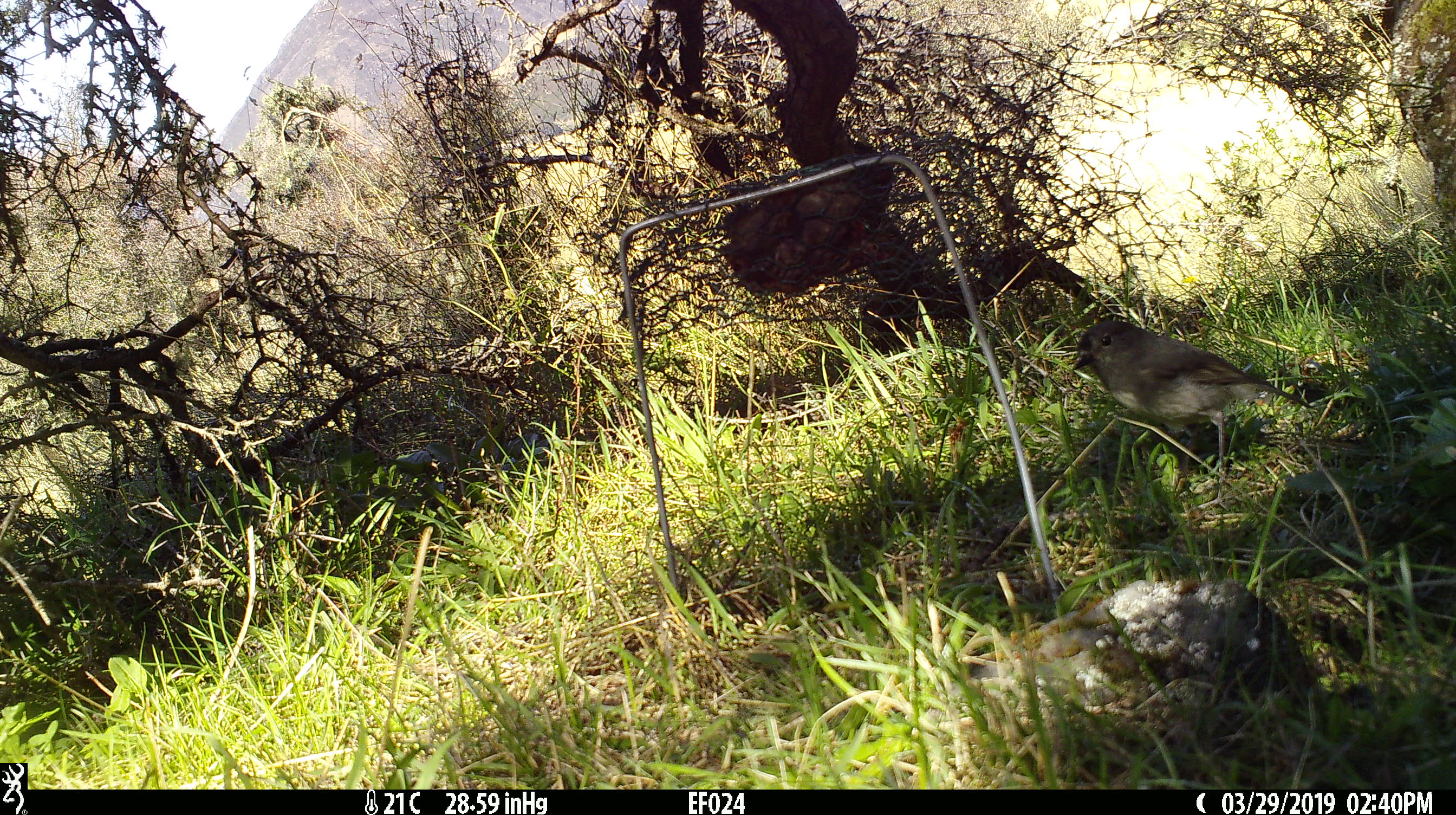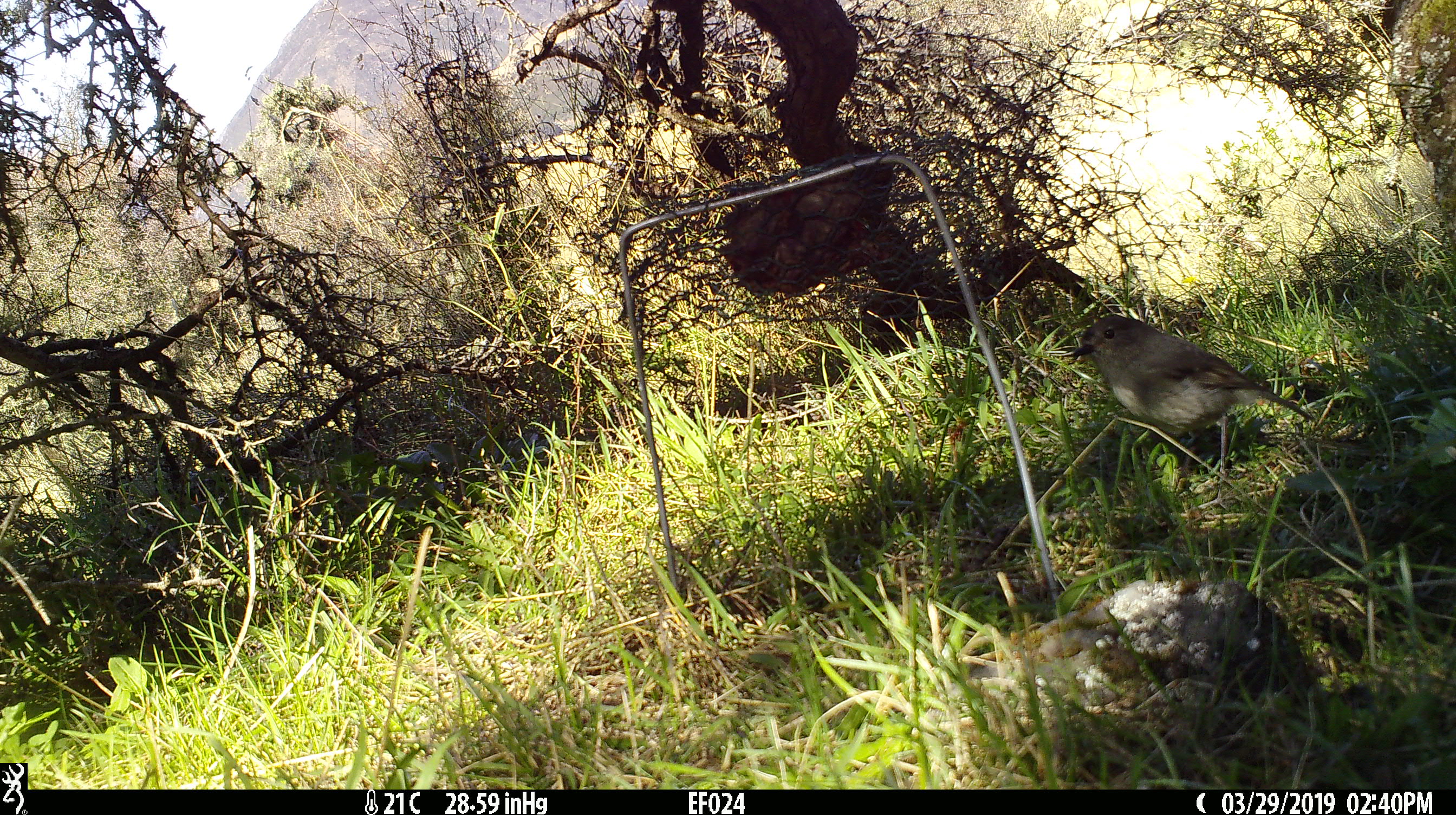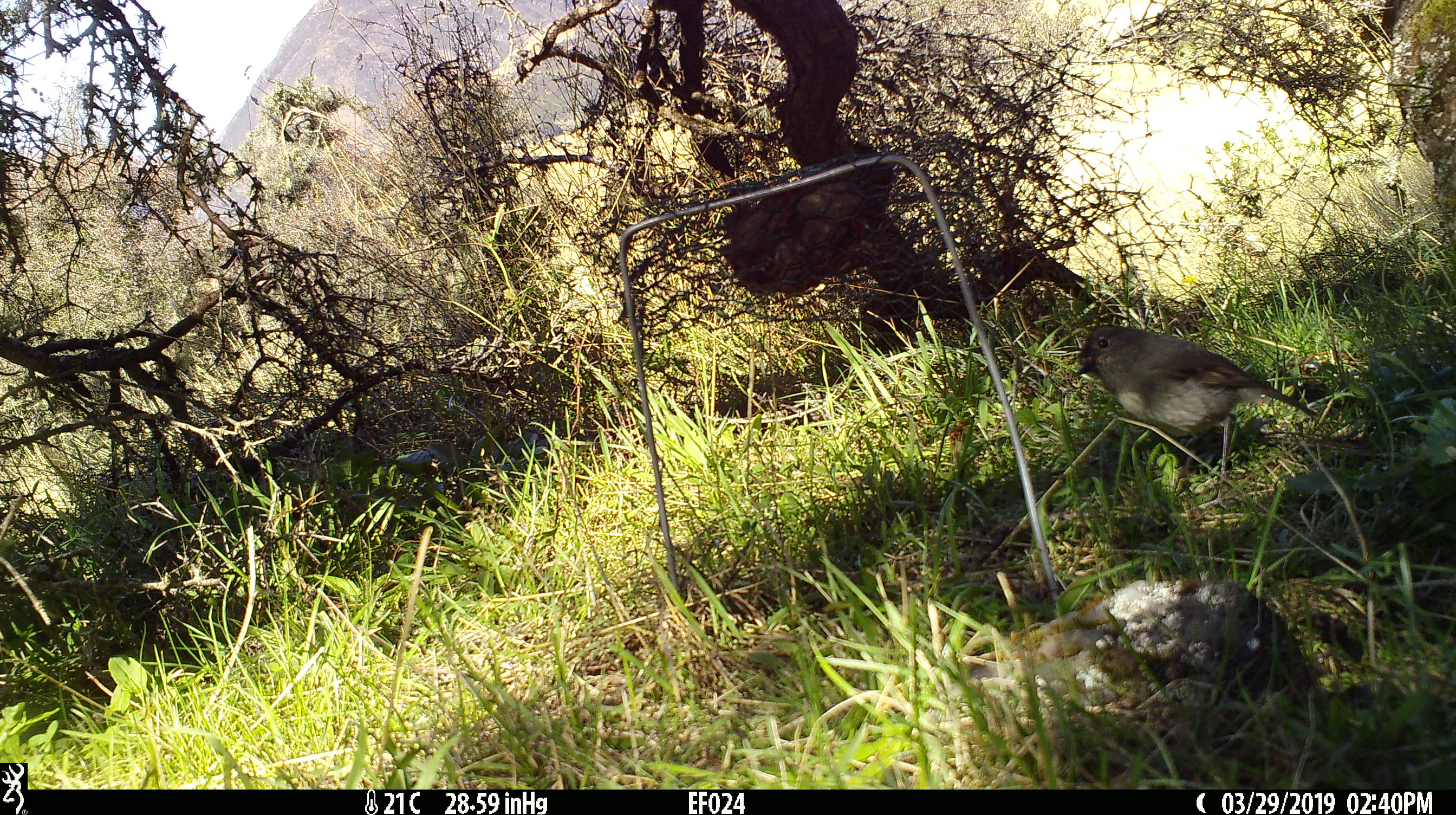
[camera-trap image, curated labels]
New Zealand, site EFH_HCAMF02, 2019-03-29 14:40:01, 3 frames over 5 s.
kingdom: Animalia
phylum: Chordata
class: Aves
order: Passeriformes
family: Petroicidae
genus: Petroica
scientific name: Petroica australis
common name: new zealand robin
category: robin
Robin (new zealand robin) (Petroica australis).